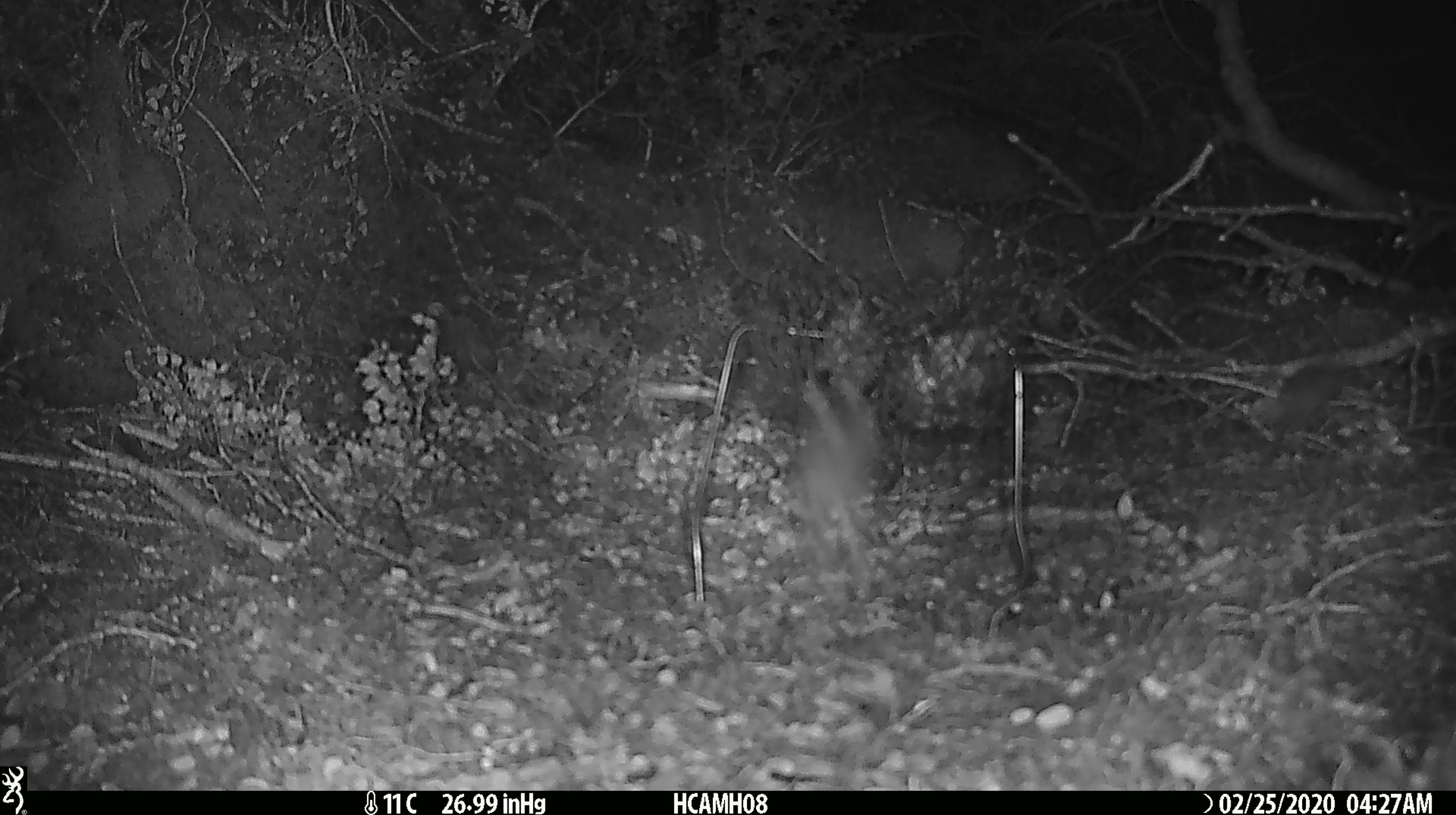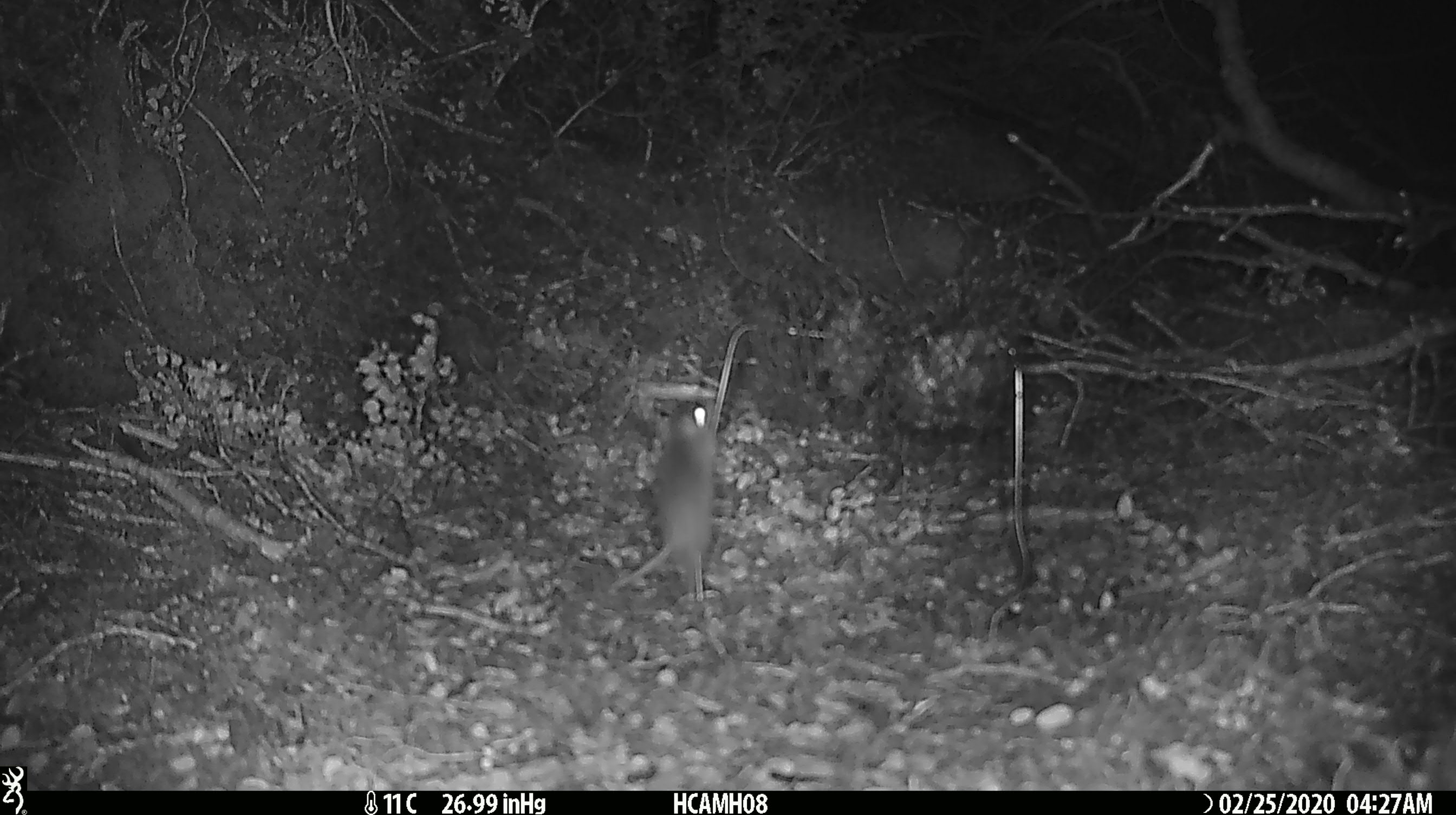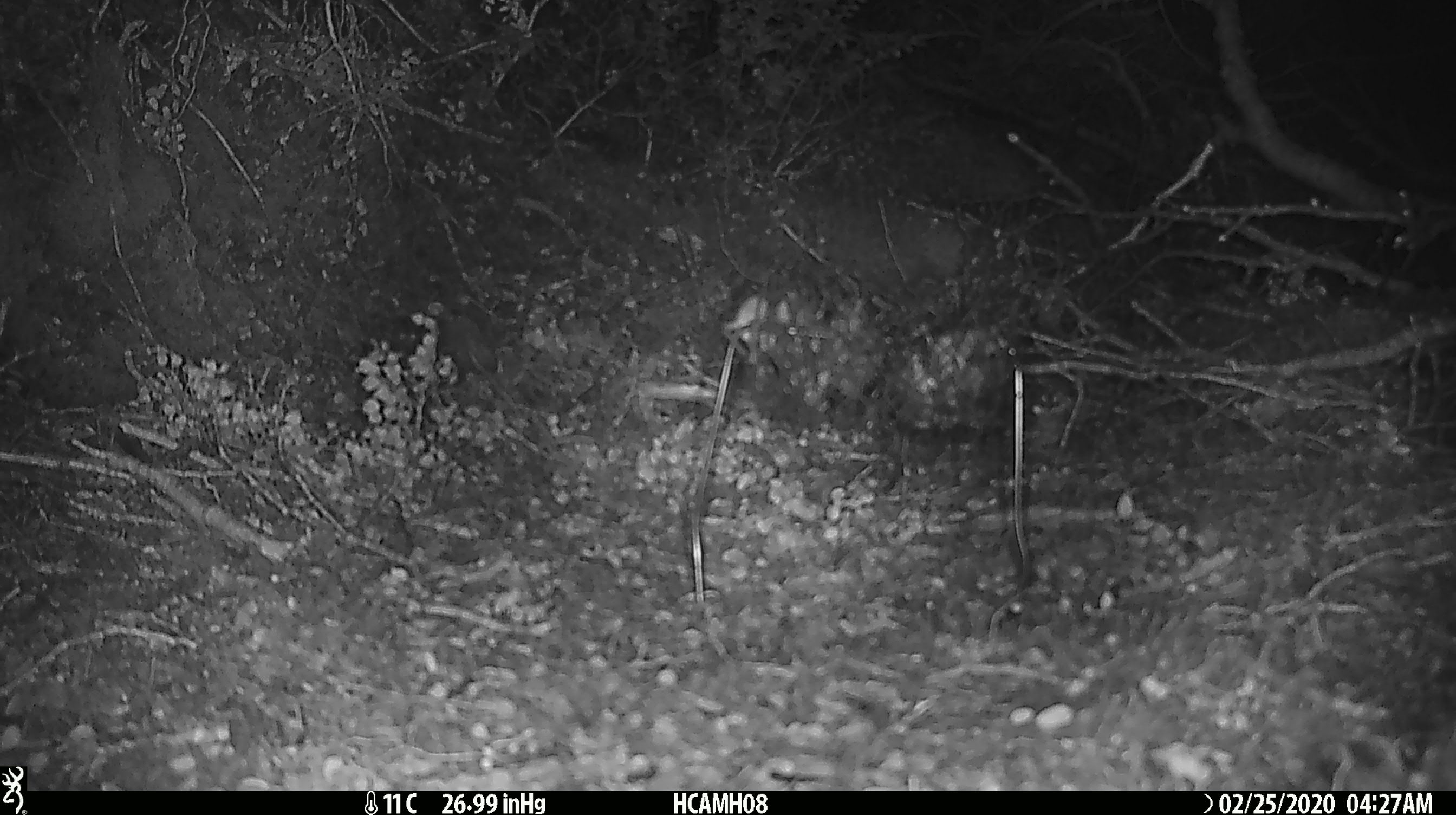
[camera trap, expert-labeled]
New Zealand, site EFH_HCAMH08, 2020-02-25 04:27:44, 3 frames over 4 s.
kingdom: Animalia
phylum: Chordata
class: Mammalia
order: Rodentia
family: Muridae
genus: Mus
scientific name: Mus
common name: mouse